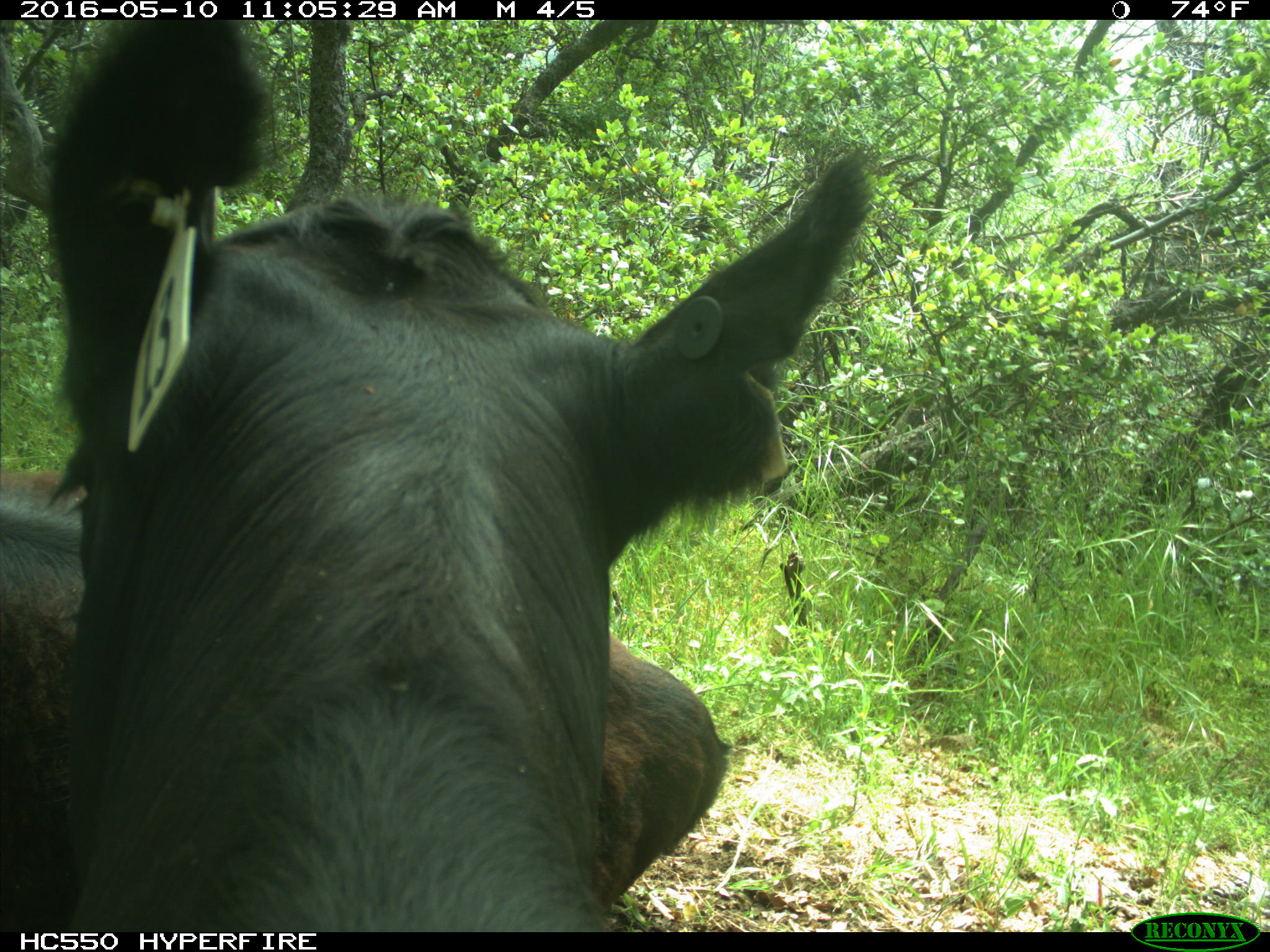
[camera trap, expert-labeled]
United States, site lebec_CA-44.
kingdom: Animalia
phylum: Chordata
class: Mammalia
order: Artiodactyla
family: Bovidae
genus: Bos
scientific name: Bos taurus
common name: domestic cow